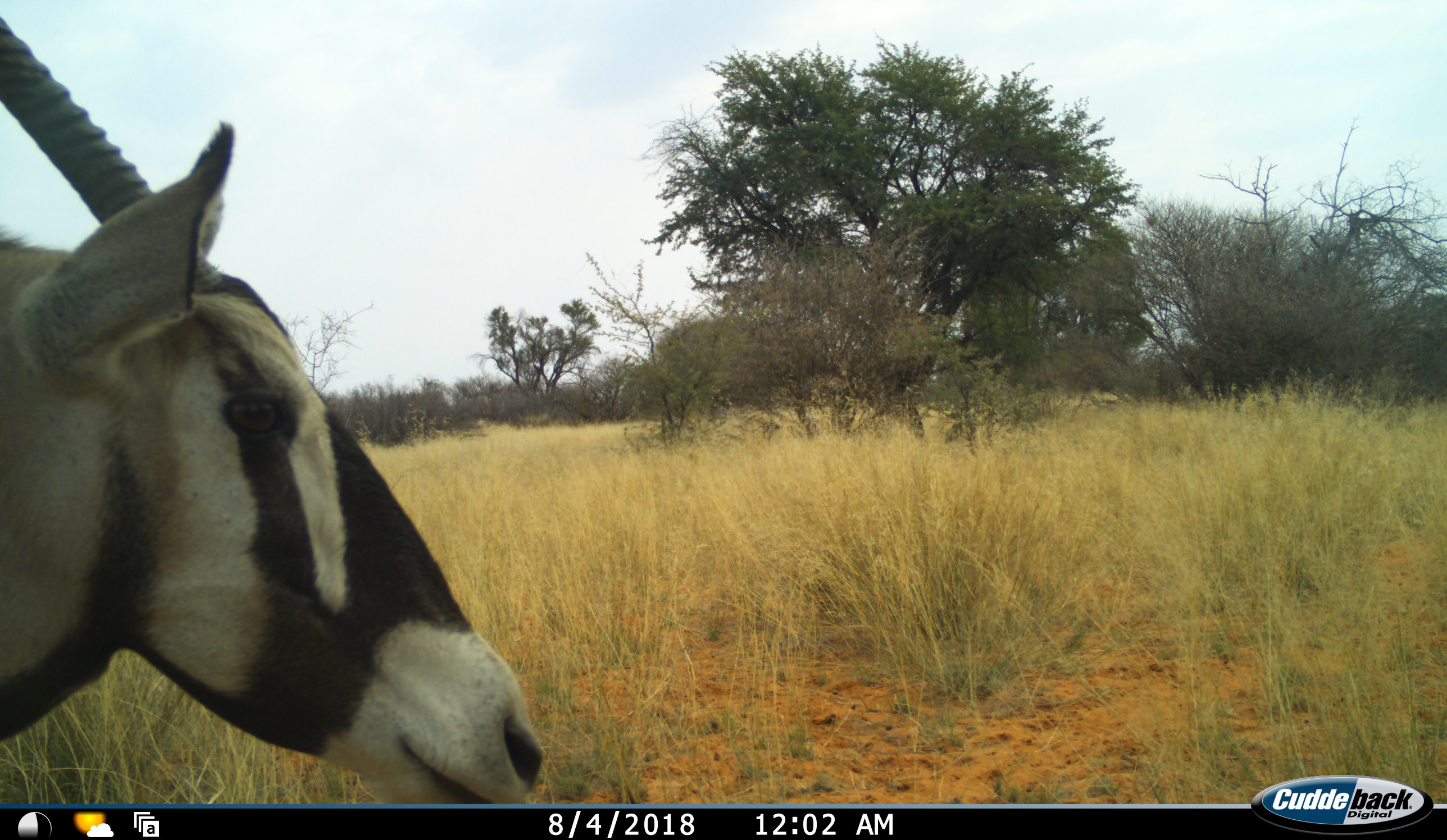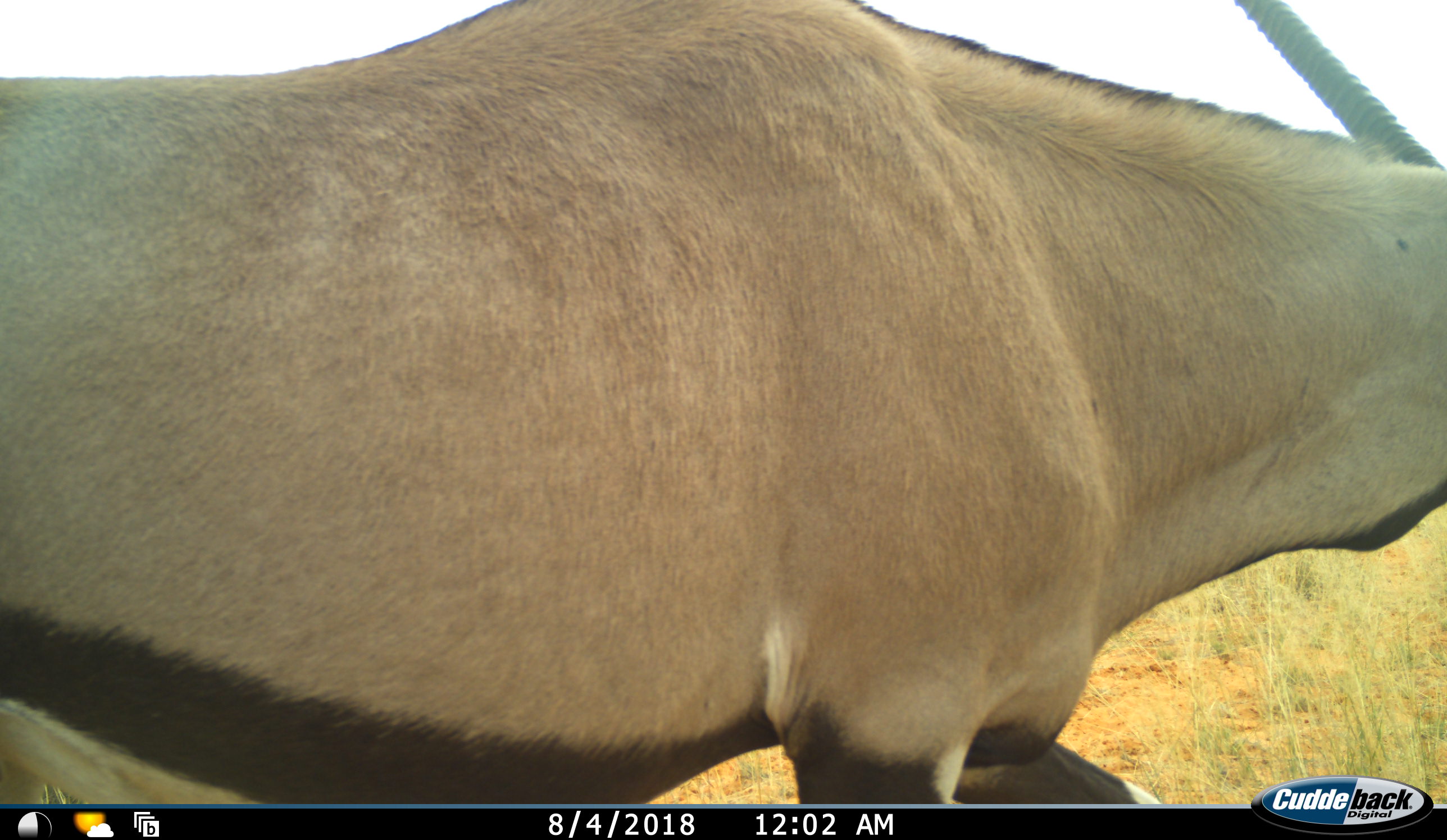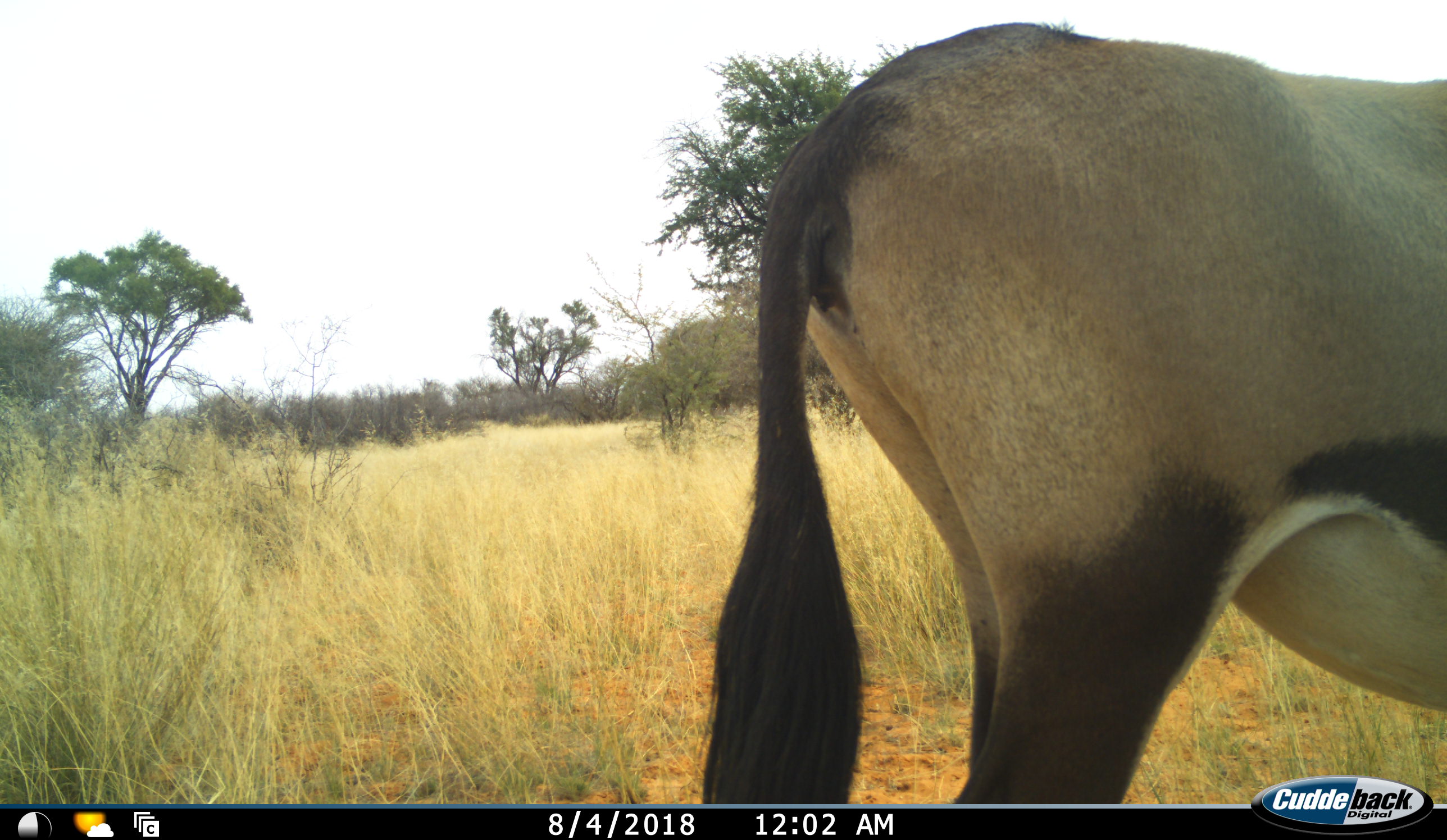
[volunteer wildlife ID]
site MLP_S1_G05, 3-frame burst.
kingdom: Animalia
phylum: Chordata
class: Mammalia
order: Artiodactyla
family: Bovidae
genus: Oryx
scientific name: Oryx gazella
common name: gemsbok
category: oryx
Oryx (gemsbok) (Oryx gazella), count 1. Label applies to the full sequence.